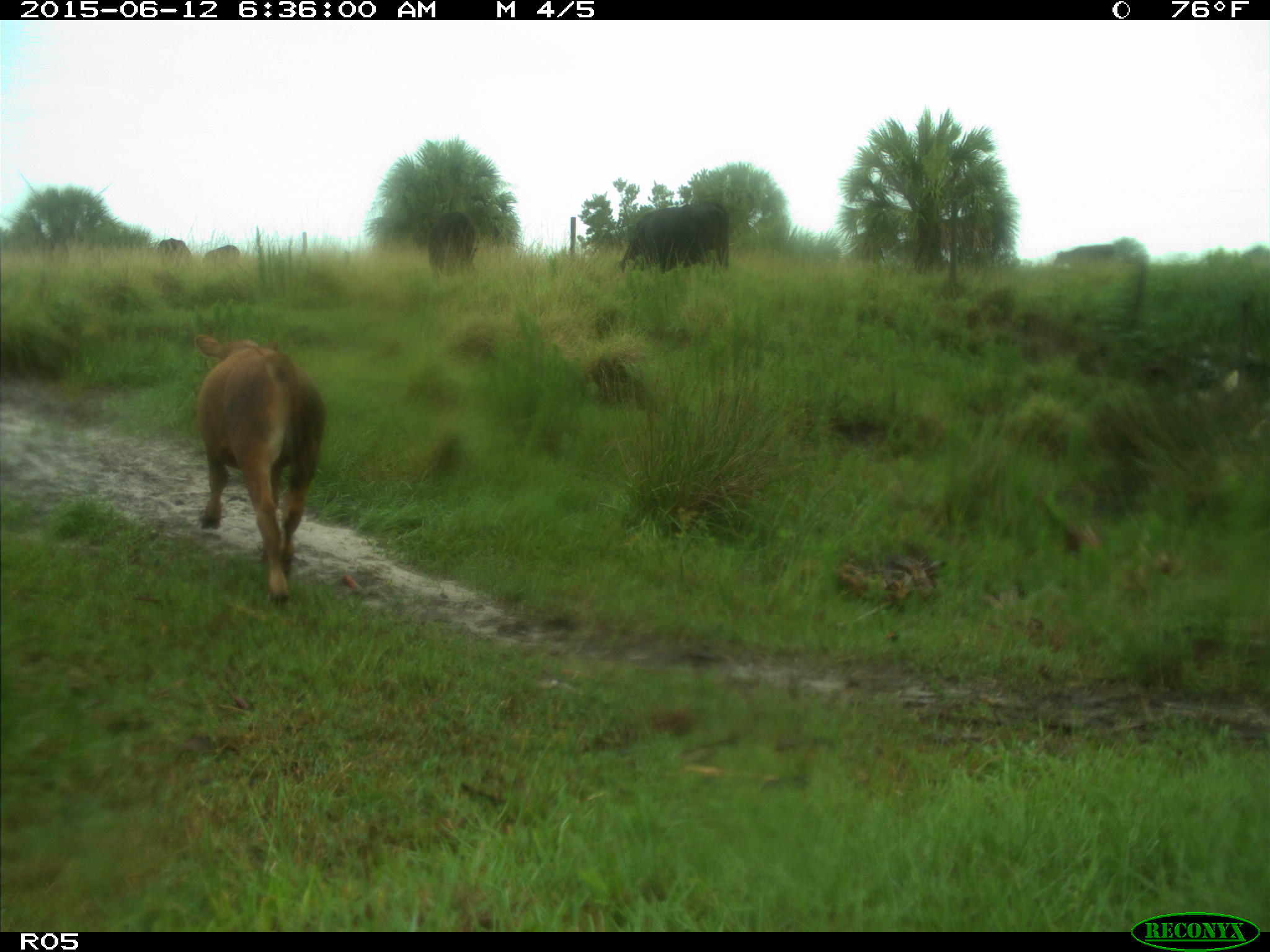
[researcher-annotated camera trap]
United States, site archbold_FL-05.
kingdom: Animalia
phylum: Chordata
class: Mammalia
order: Artiodactyla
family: Bovidae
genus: Bos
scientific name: Bos taurus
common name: domestic cow